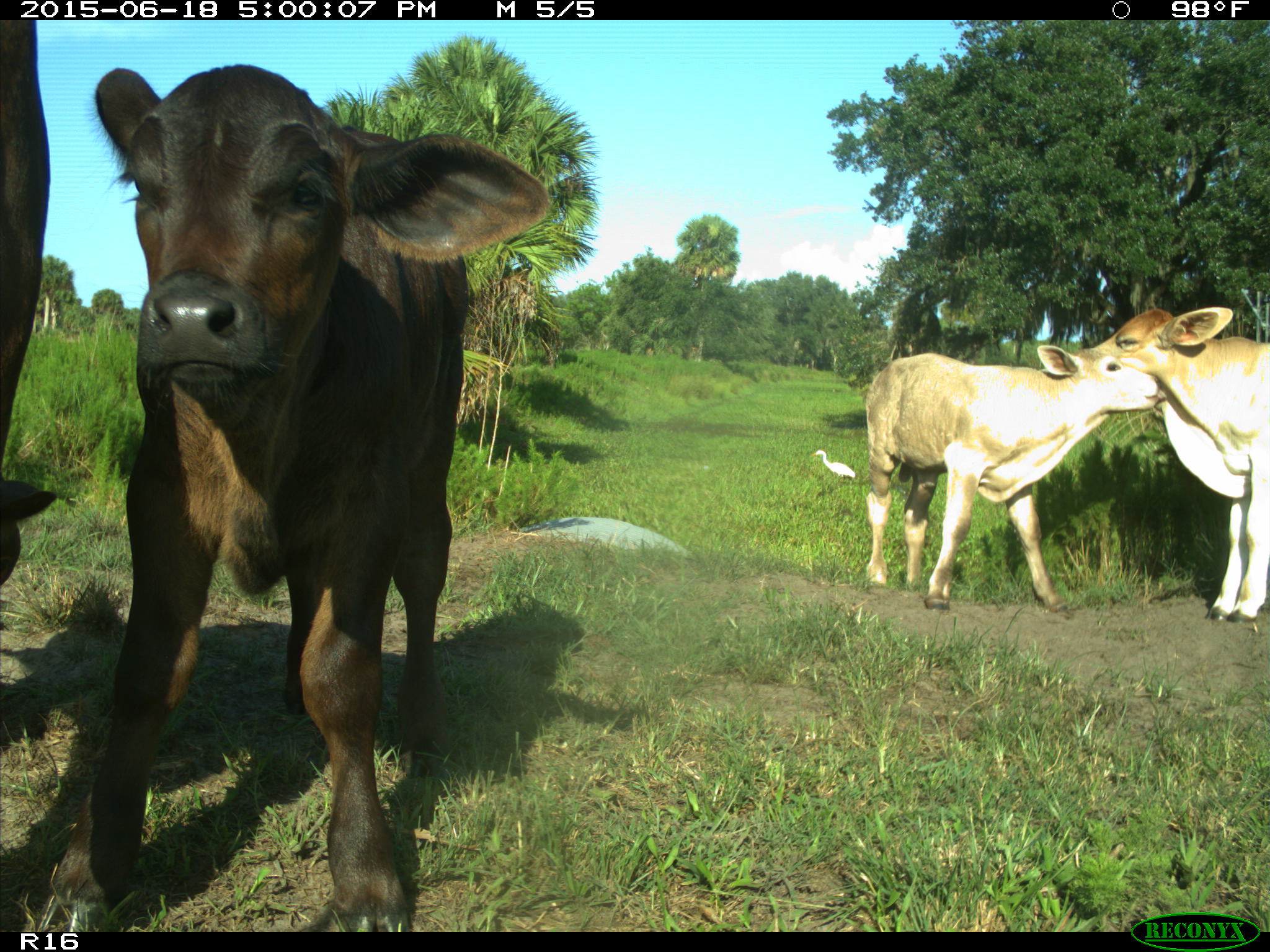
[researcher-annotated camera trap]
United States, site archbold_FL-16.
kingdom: Animalia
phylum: Chordata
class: Mammalia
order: Artiodactyla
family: Bovidae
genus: Bos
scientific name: Bos taurus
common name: domestic cow